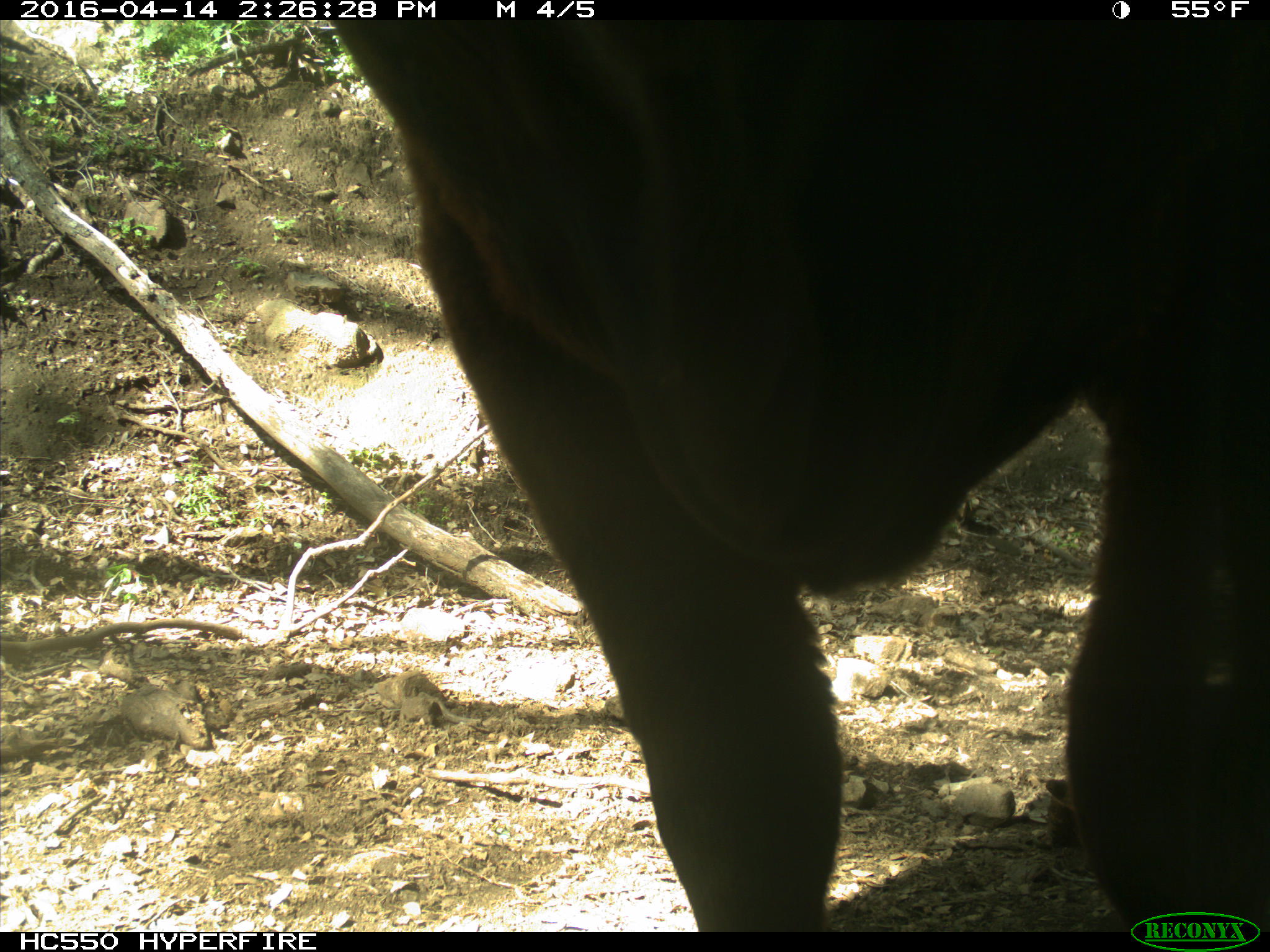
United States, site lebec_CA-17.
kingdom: Animalia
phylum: Chordata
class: Mammalia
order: Artiodactyla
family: Bovidae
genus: Bos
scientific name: Bos taurus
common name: domestic cow